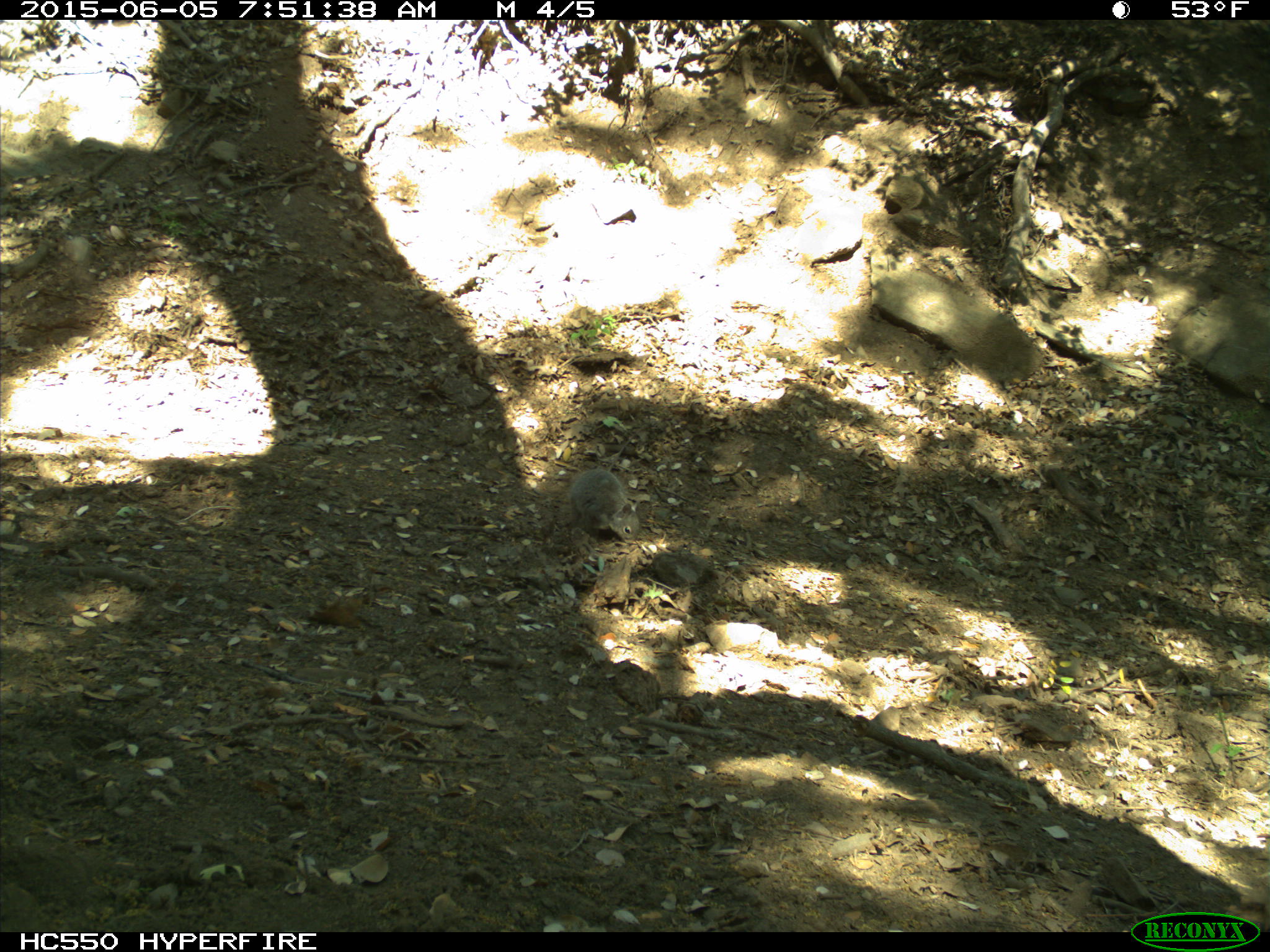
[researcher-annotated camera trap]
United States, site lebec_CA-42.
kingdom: Animalia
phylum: Chordata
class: Mammalia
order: Rodentia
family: Sciuridae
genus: Sciurus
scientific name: Sciurus carolinensis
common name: eastern gray squirrel